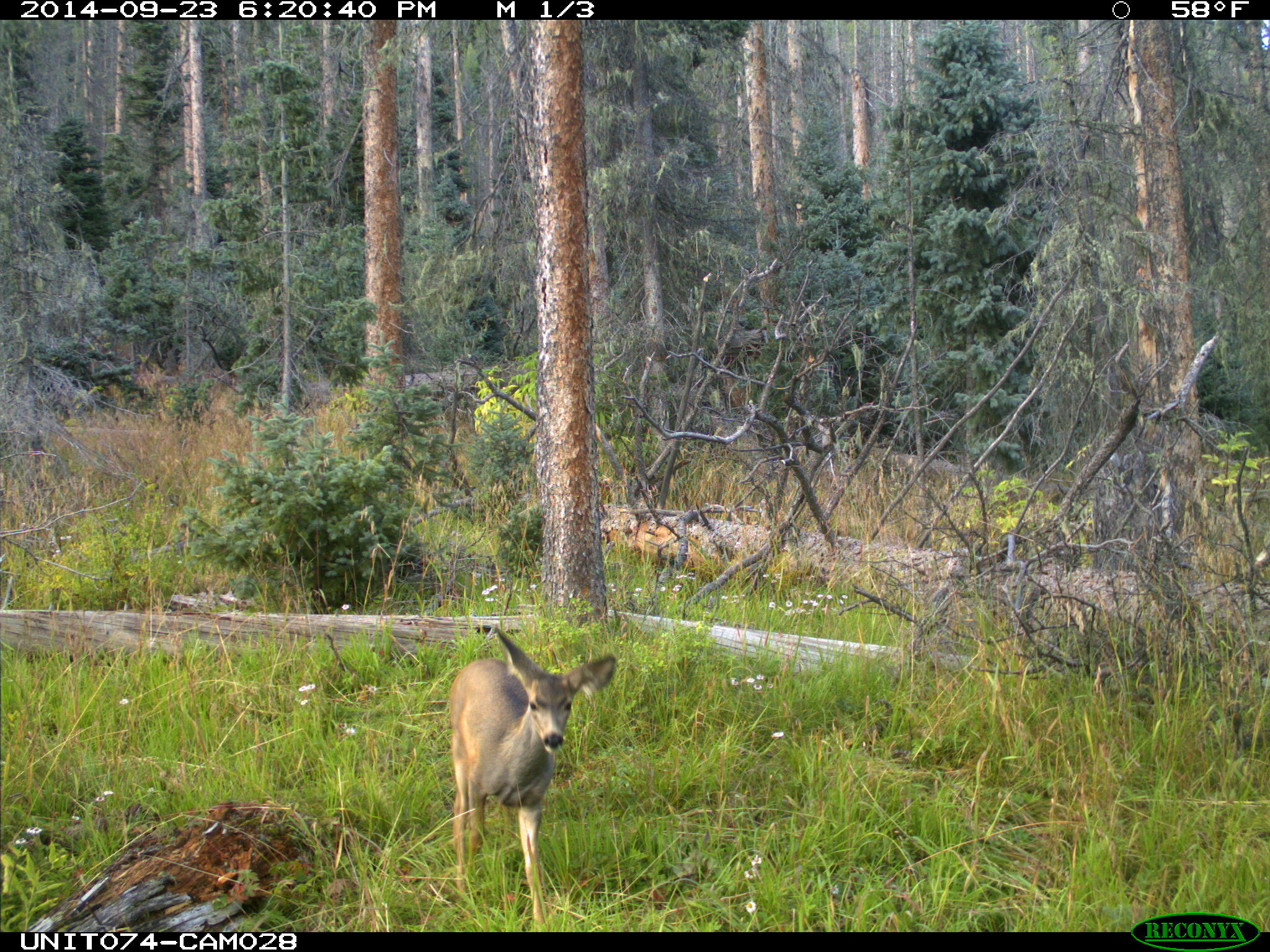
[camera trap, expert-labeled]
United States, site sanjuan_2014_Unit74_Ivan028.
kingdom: Animalia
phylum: Chordata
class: Mammalia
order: Artiodactyla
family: Cervidae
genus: Odocoileus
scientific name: Odocoileus hemionus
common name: mule deer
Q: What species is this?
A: Odocoileus hemionus (mule deer).